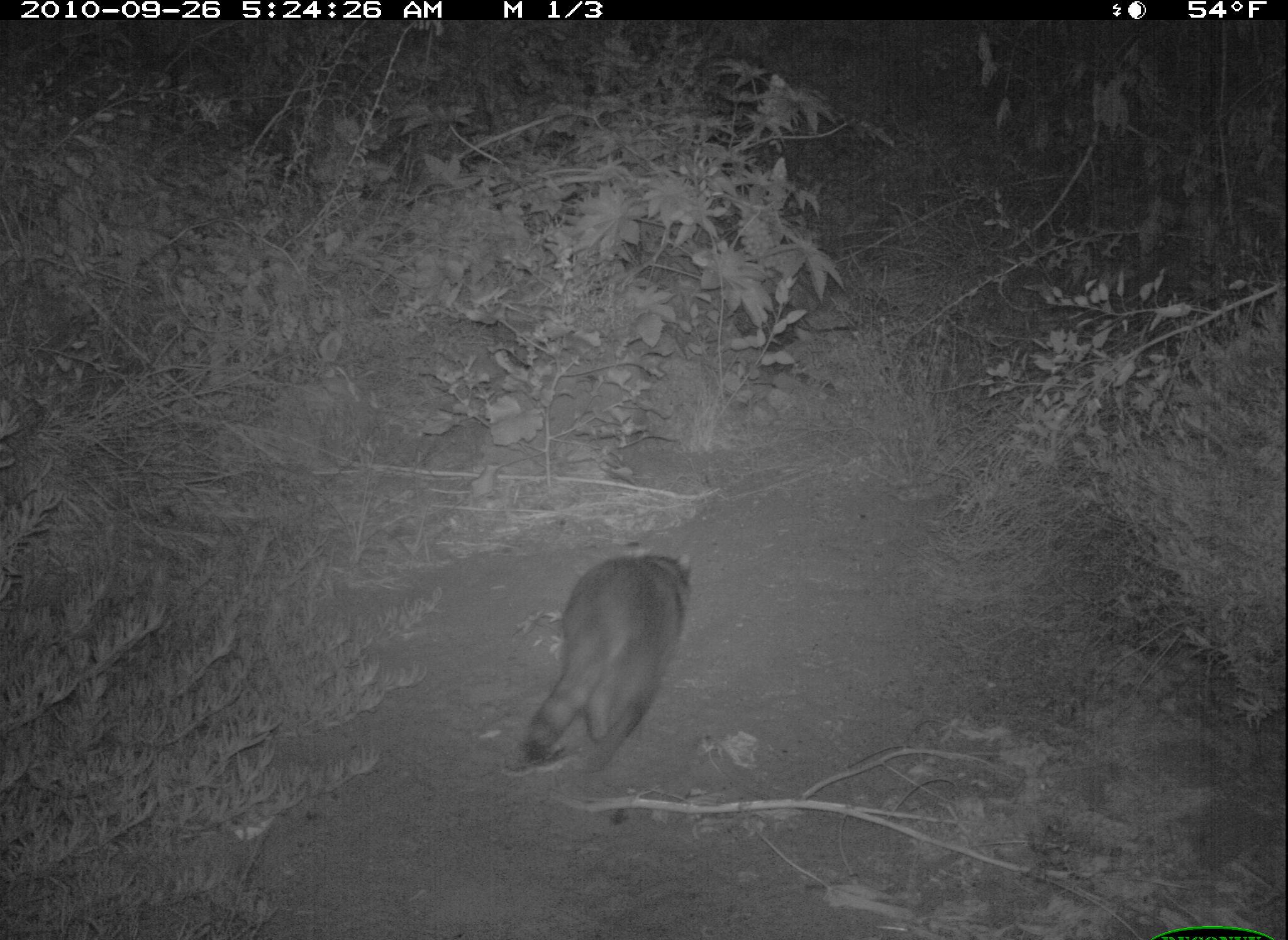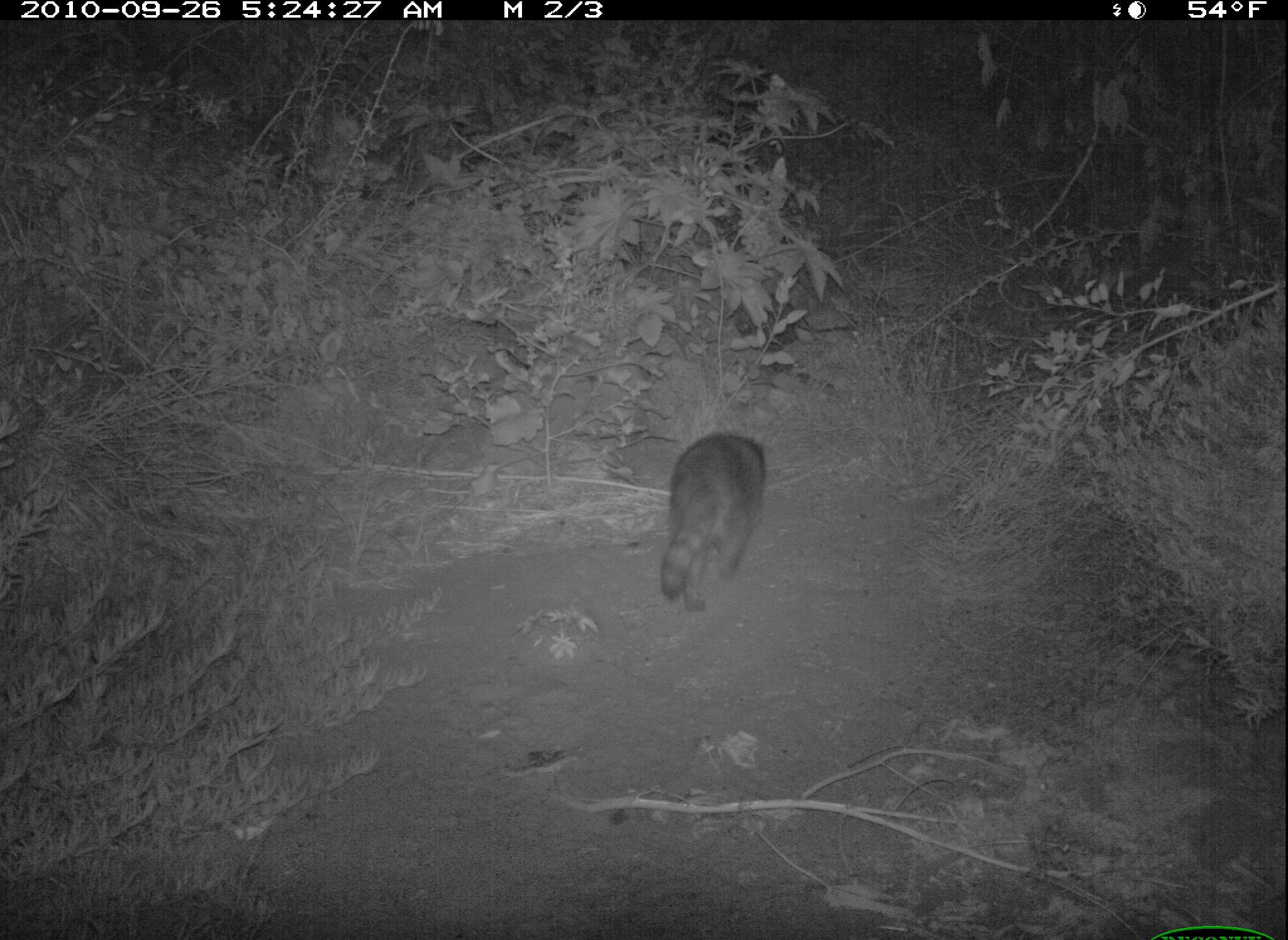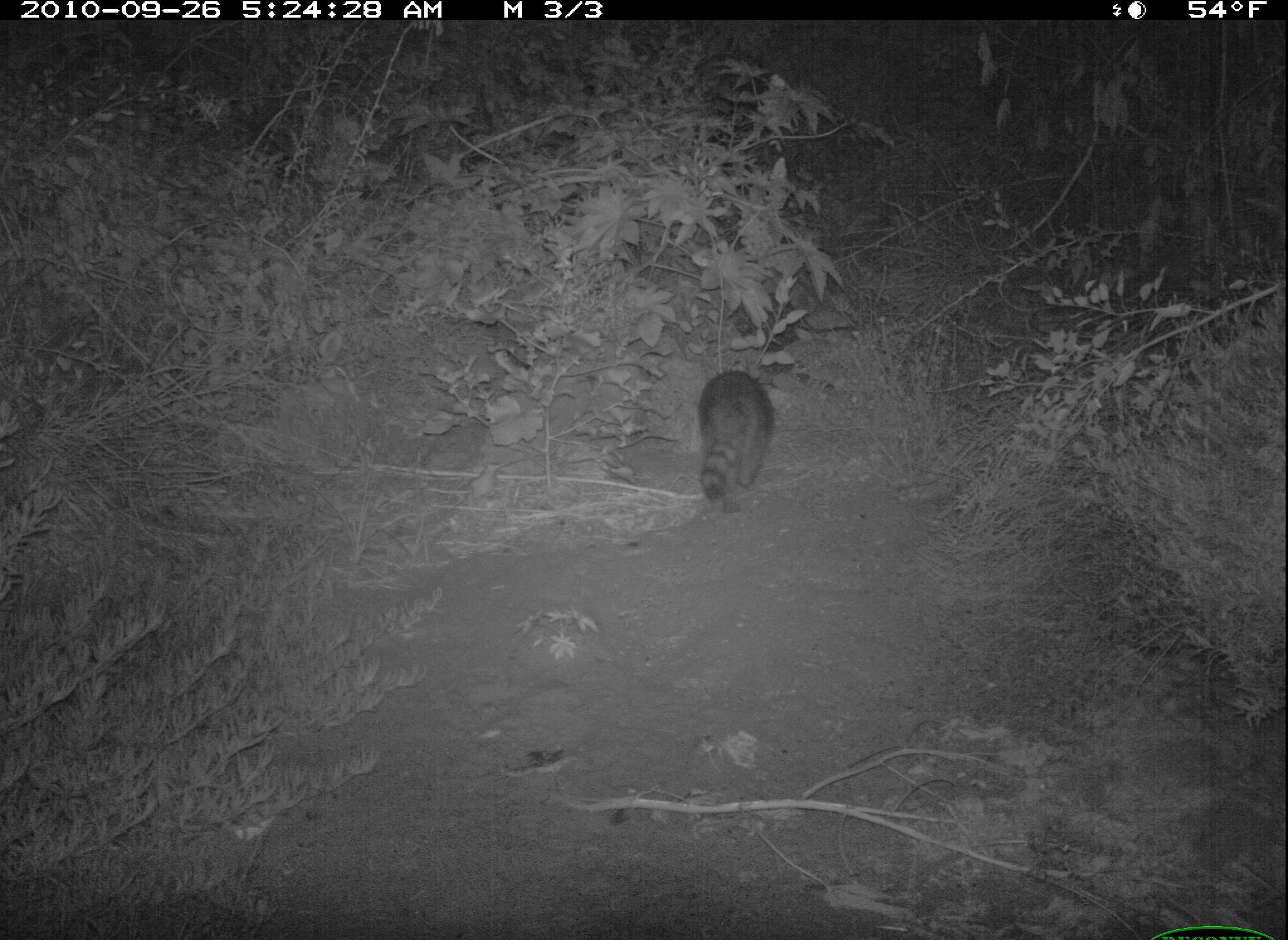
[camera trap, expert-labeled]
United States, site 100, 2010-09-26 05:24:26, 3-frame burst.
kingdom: Animalia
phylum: Chordata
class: Mammalia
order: Carnivora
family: Procyonidae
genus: Procyon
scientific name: Procyon lotor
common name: raccoon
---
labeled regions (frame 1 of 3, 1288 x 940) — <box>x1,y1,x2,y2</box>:
raccoon: <box>493,538,710,784</box>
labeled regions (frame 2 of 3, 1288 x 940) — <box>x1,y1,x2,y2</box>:
raccoon: <box>647,424,786,627</box>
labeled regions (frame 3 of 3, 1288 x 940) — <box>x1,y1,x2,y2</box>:
raccoon: <box>670,362,799,520</box>